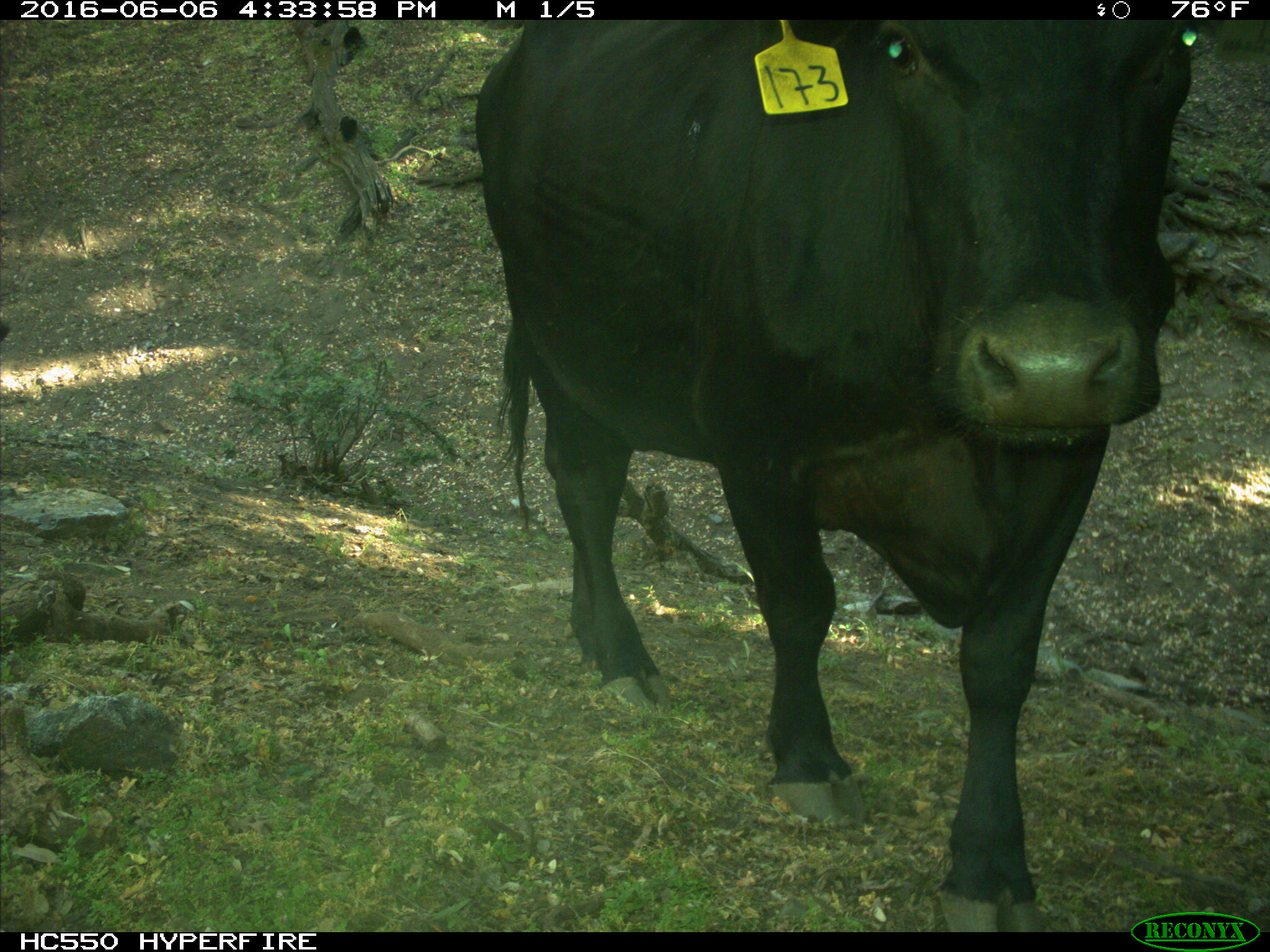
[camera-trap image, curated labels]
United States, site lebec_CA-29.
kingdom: Animalia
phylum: Chordata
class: Mammalia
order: Artiodactyla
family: Bovidae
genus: Bos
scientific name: Bos taurus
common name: domestic cow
Bos taurus (domestic cow).